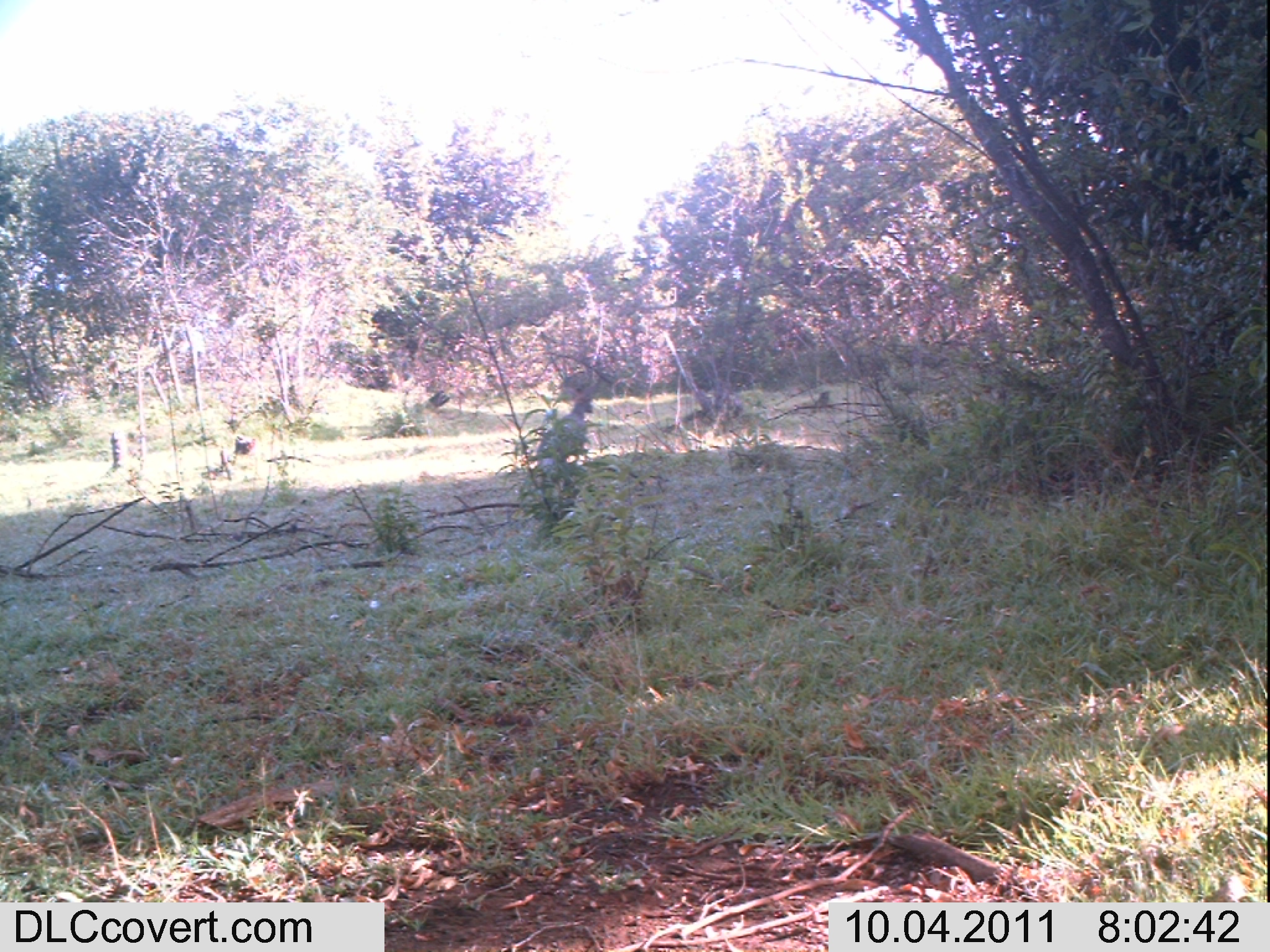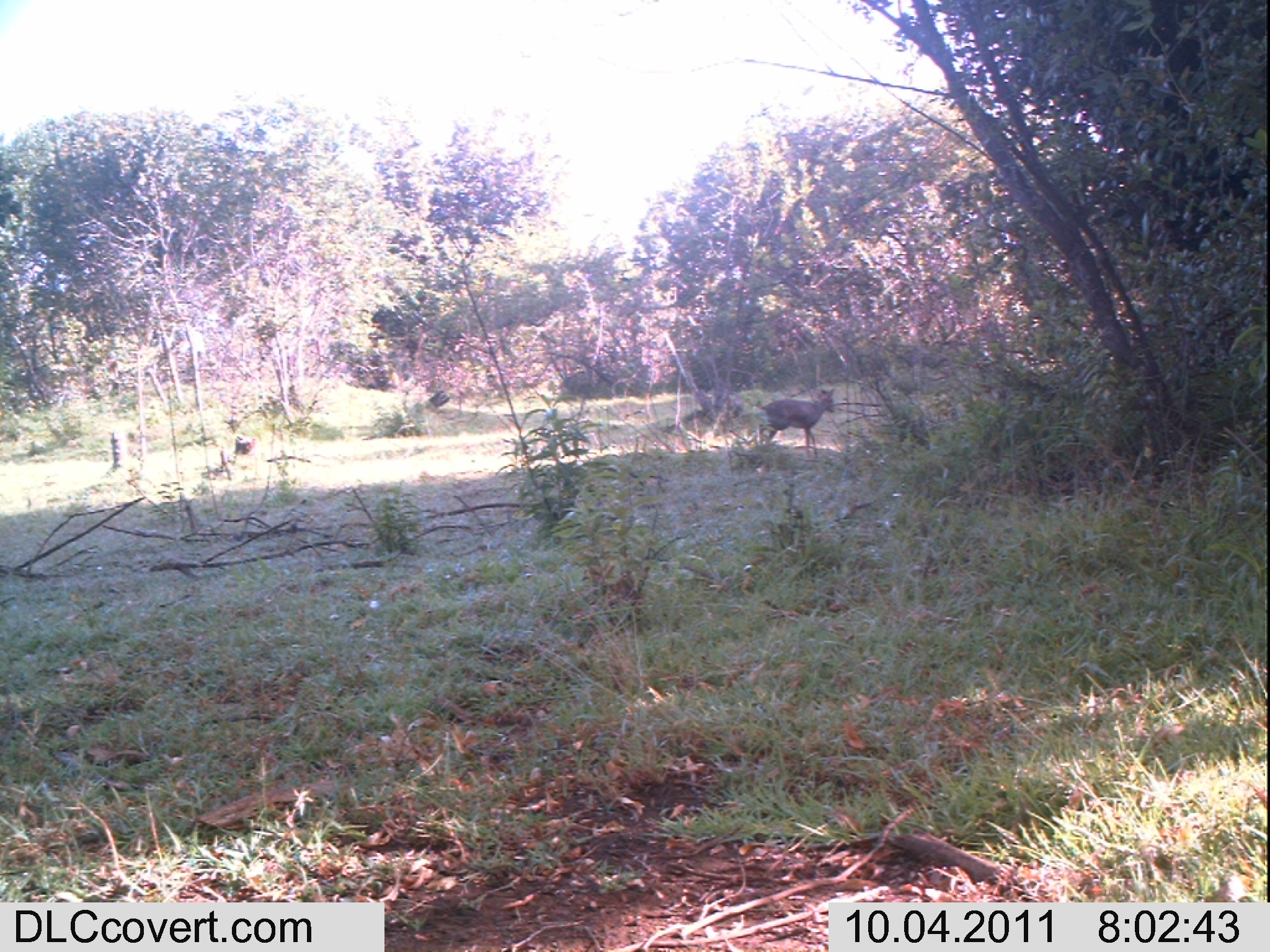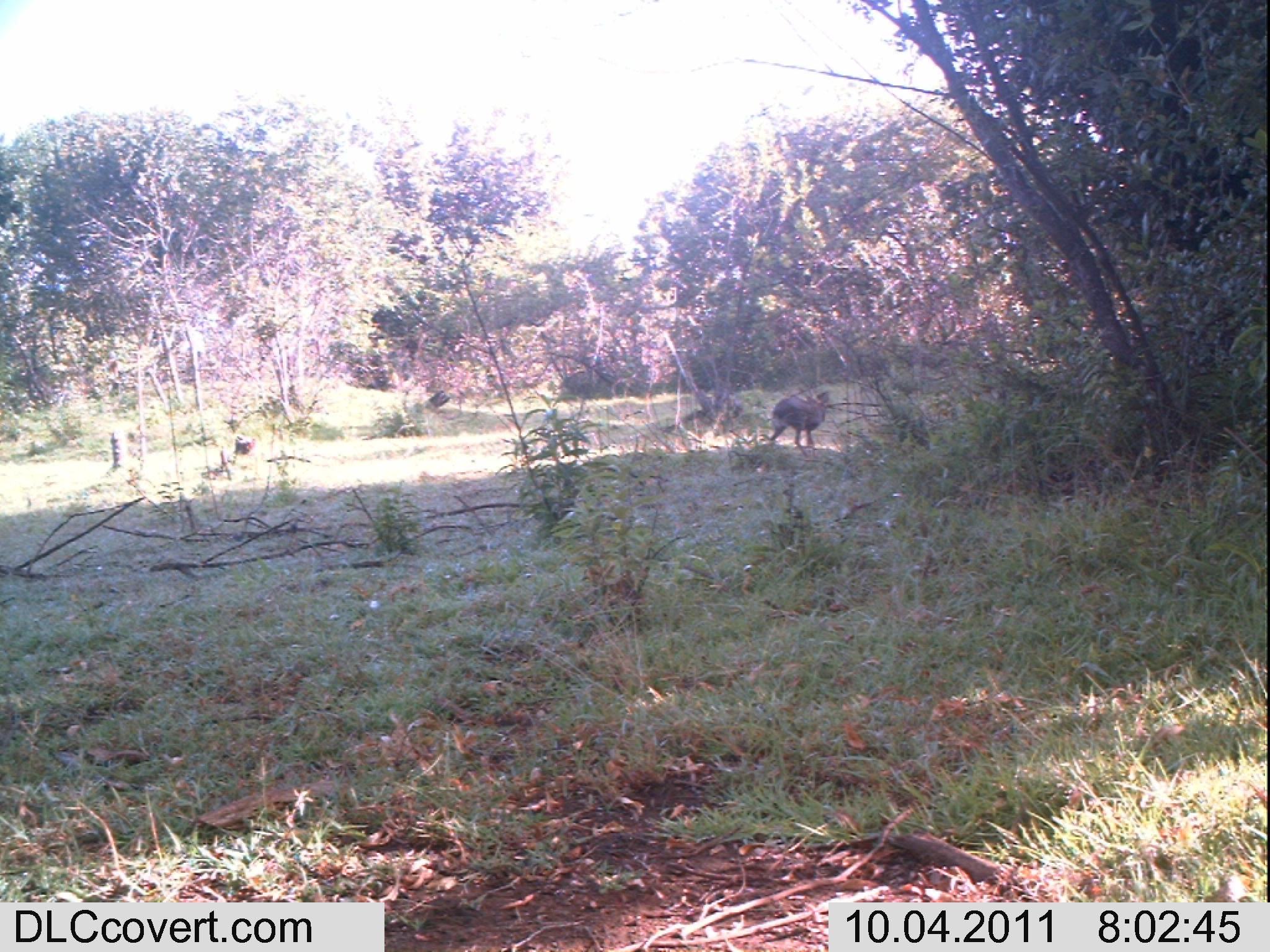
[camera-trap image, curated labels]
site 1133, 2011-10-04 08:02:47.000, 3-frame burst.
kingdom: Animalia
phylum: Chordata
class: Mammalia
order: Artiodactyla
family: Bovidae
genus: Capra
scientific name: Capra aegagrus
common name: wild goat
Capra aegagrus (wild goat), count 1.